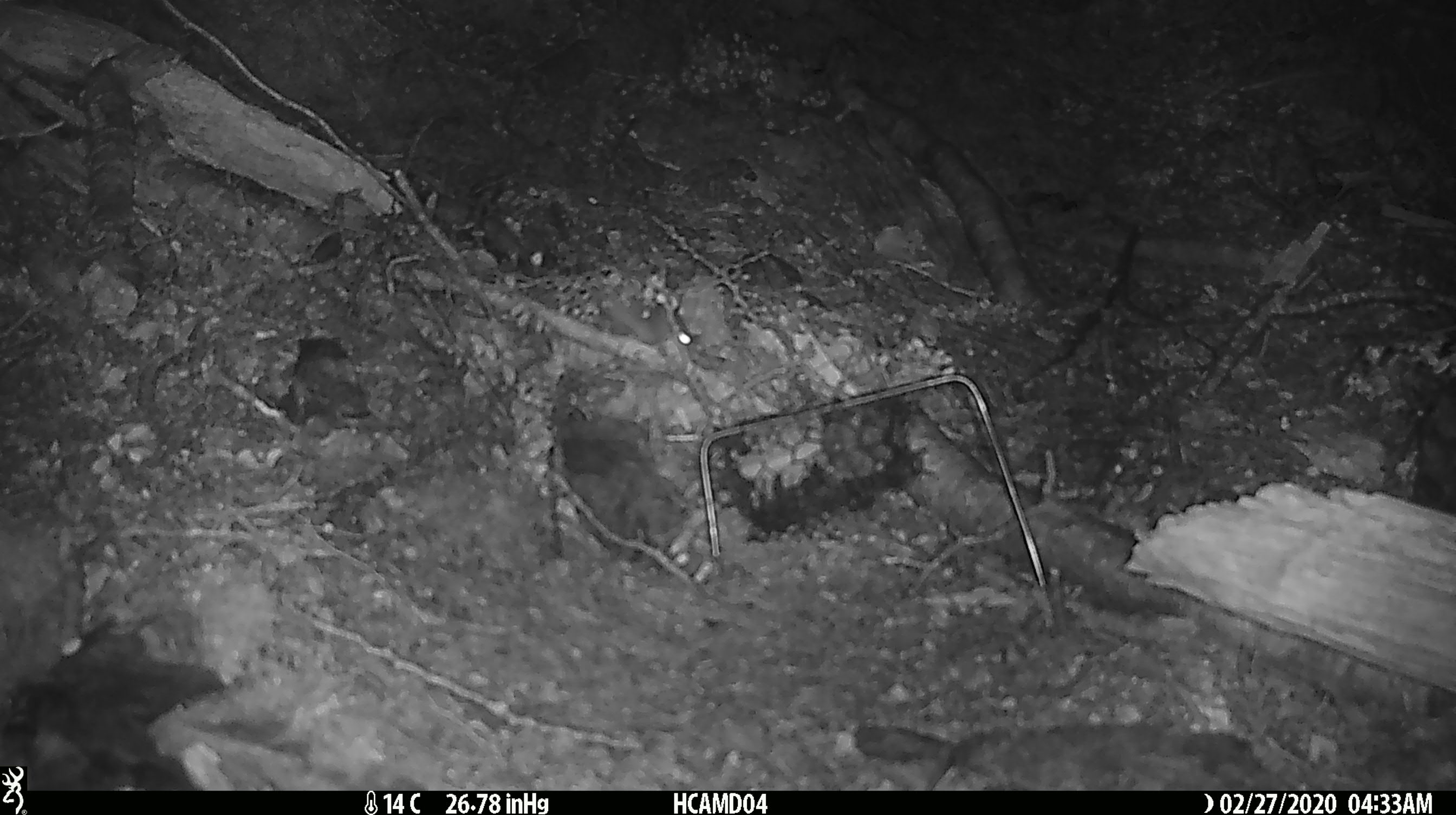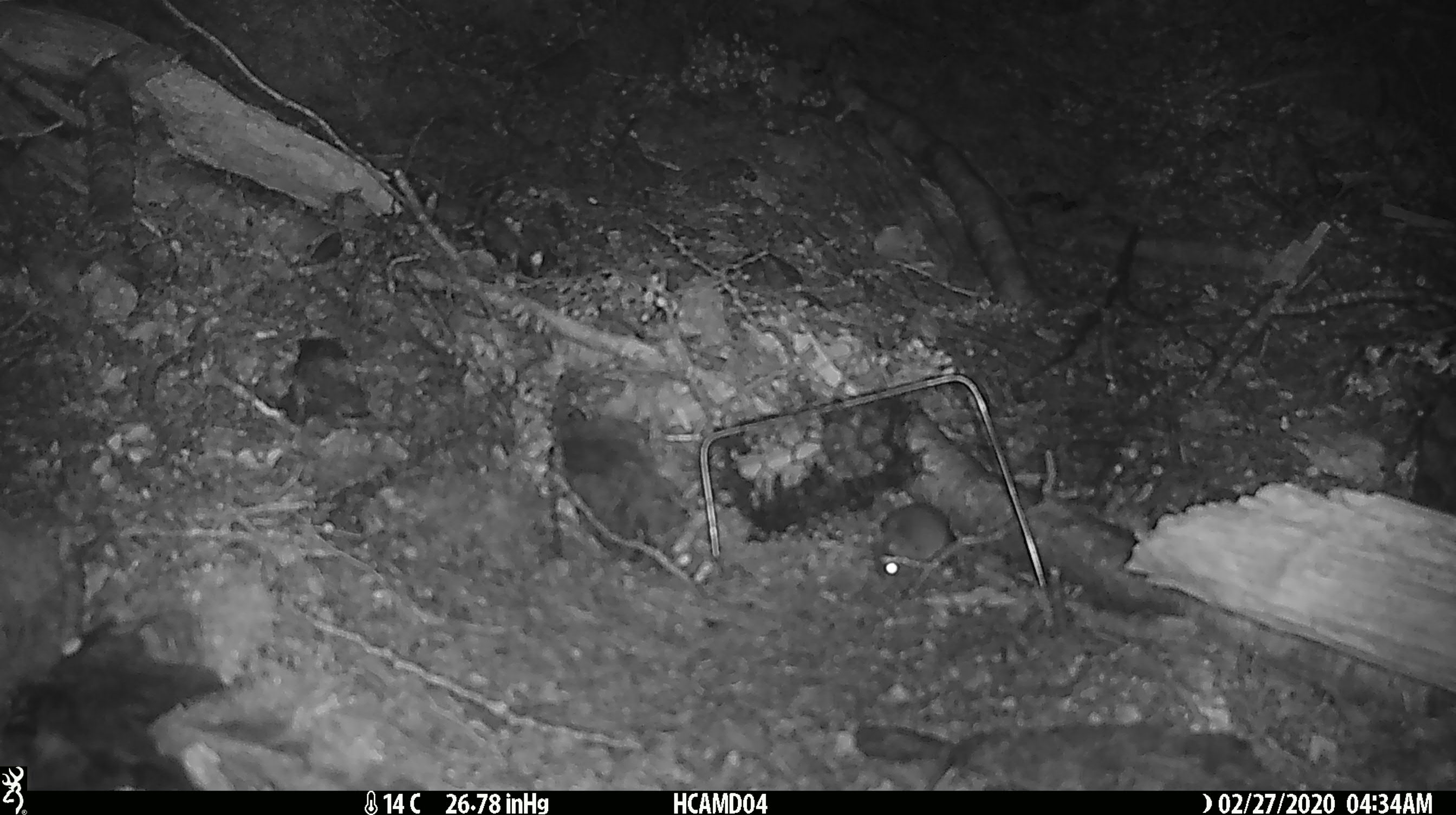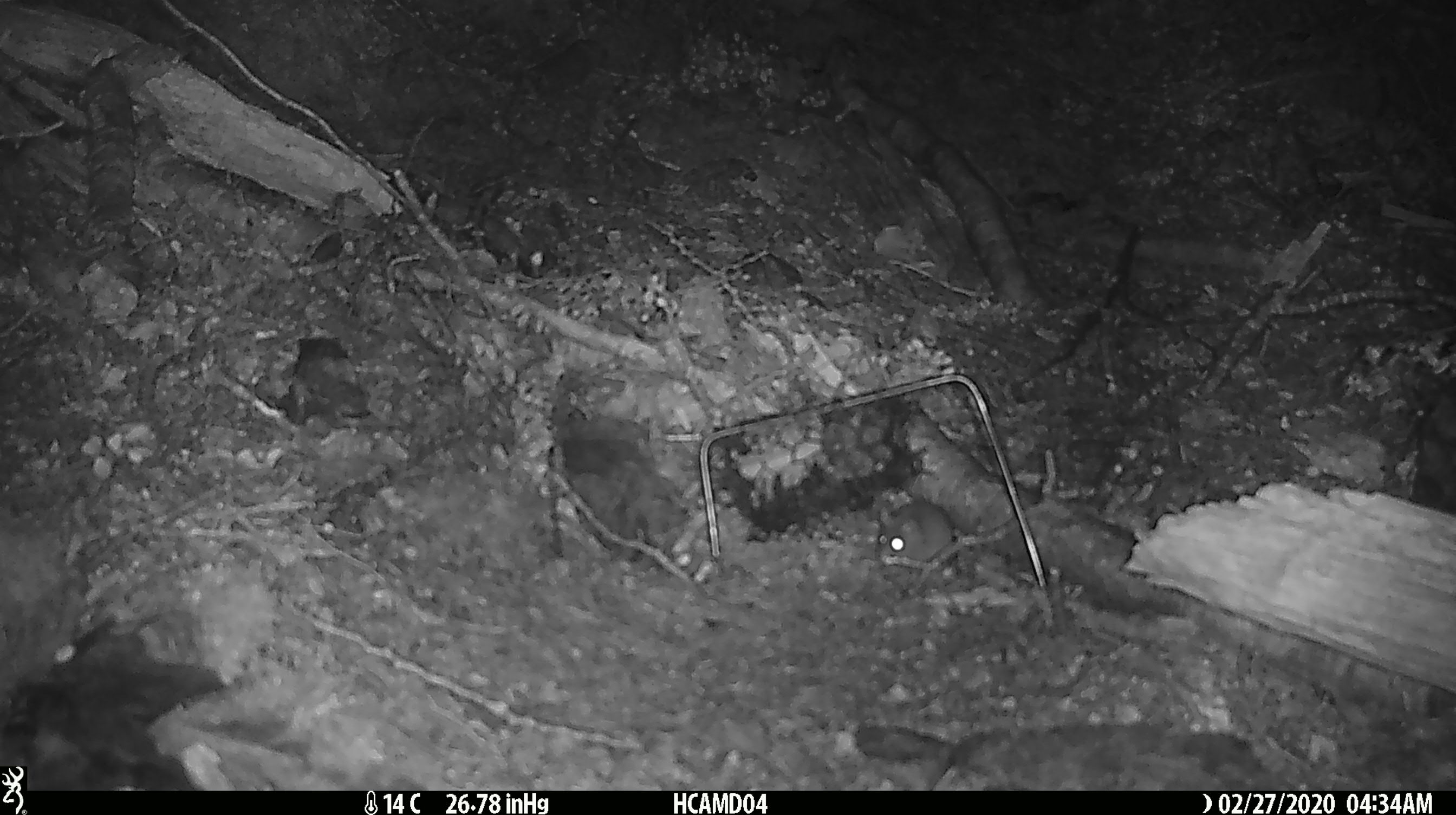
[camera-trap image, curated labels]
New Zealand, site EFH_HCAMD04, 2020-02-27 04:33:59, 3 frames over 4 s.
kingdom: Animalia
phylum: Chordata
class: Mammalia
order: Rodentia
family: Muridae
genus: Mus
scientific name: Mus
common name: mouse